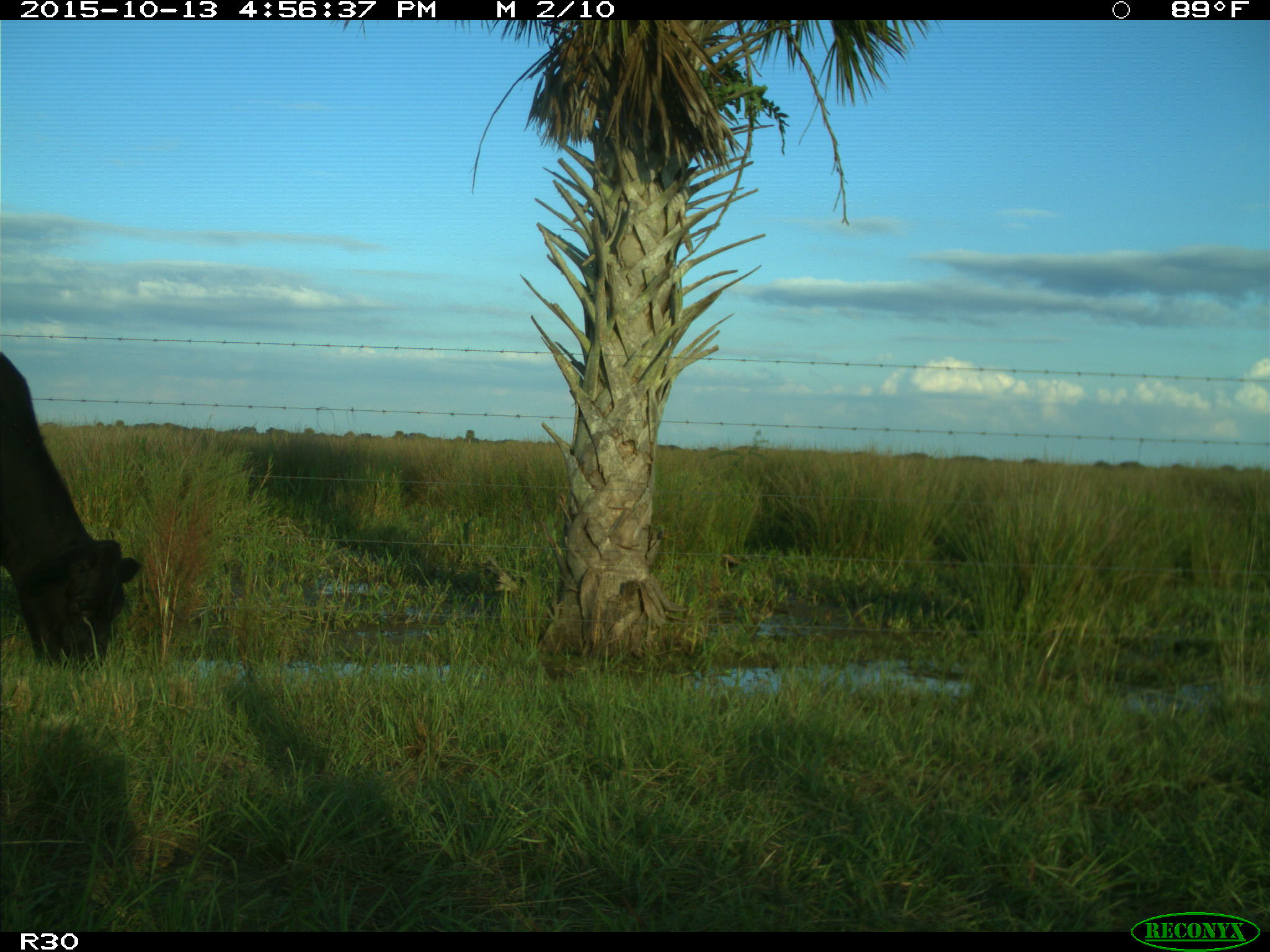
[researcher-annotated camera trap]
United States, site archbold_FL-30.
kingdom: Animalia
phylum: Chordata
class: Mammalia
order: Artiodactyla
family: Bovidae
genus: Bos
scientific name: Bos taurus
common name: domestic cow